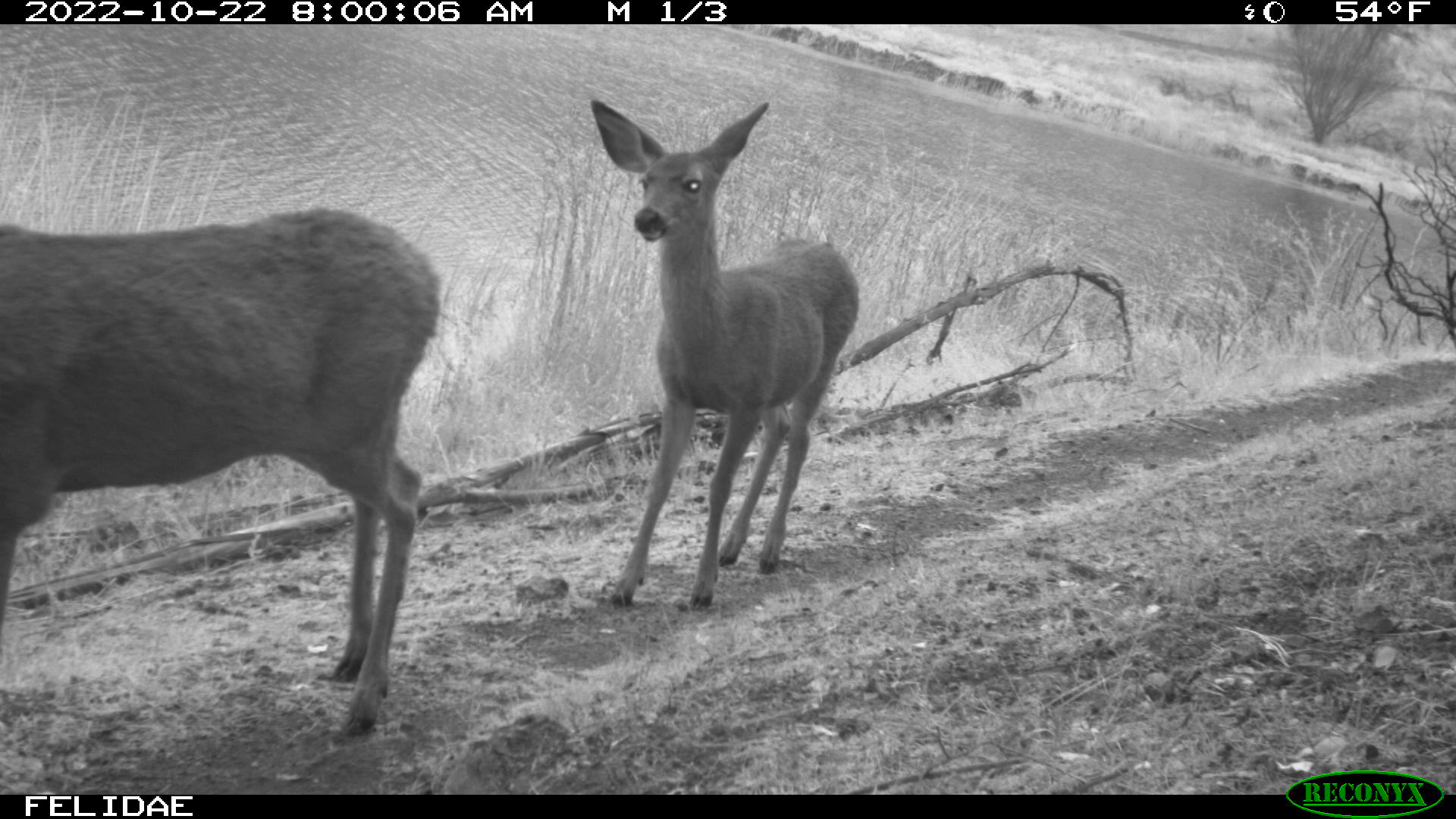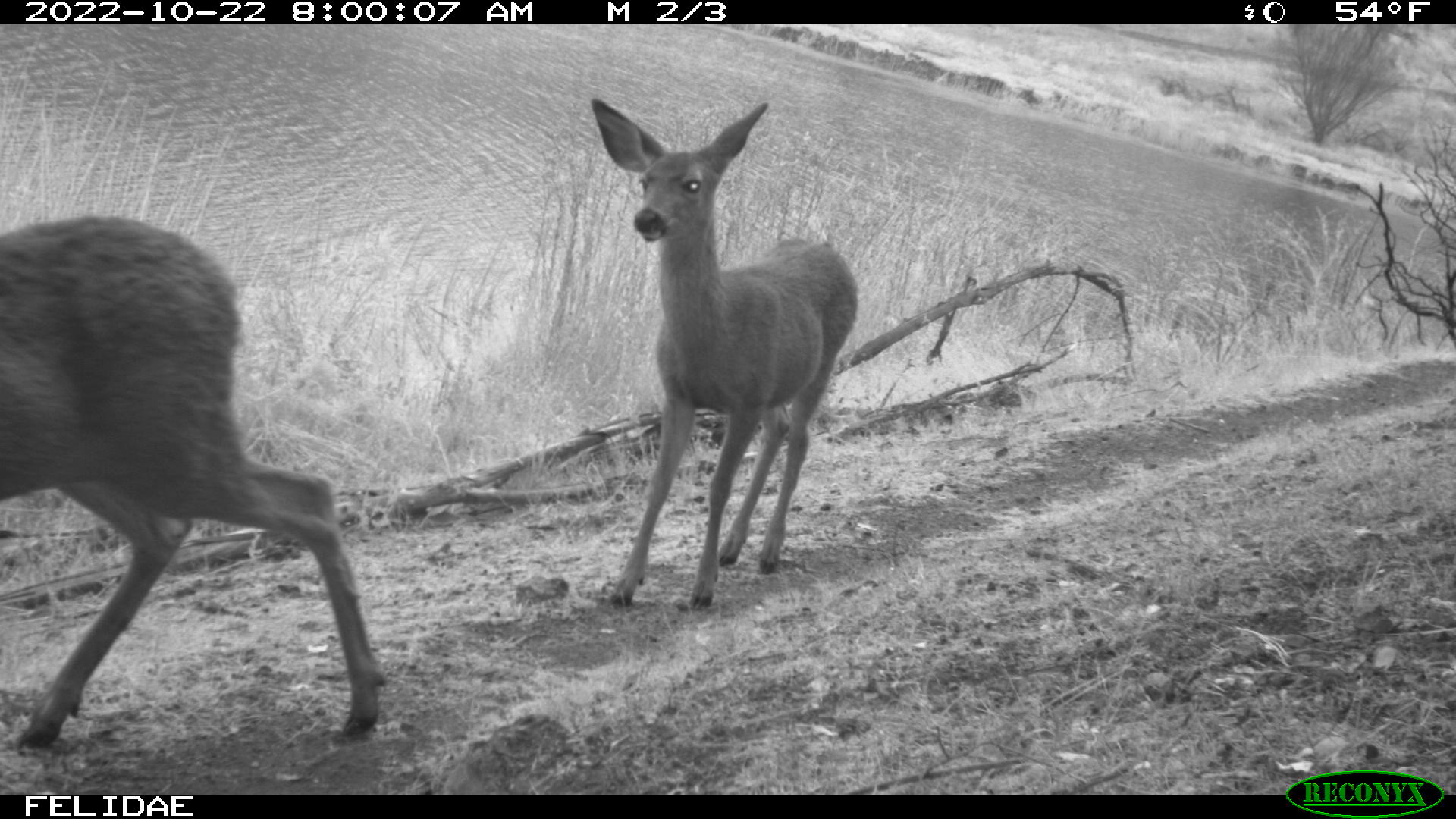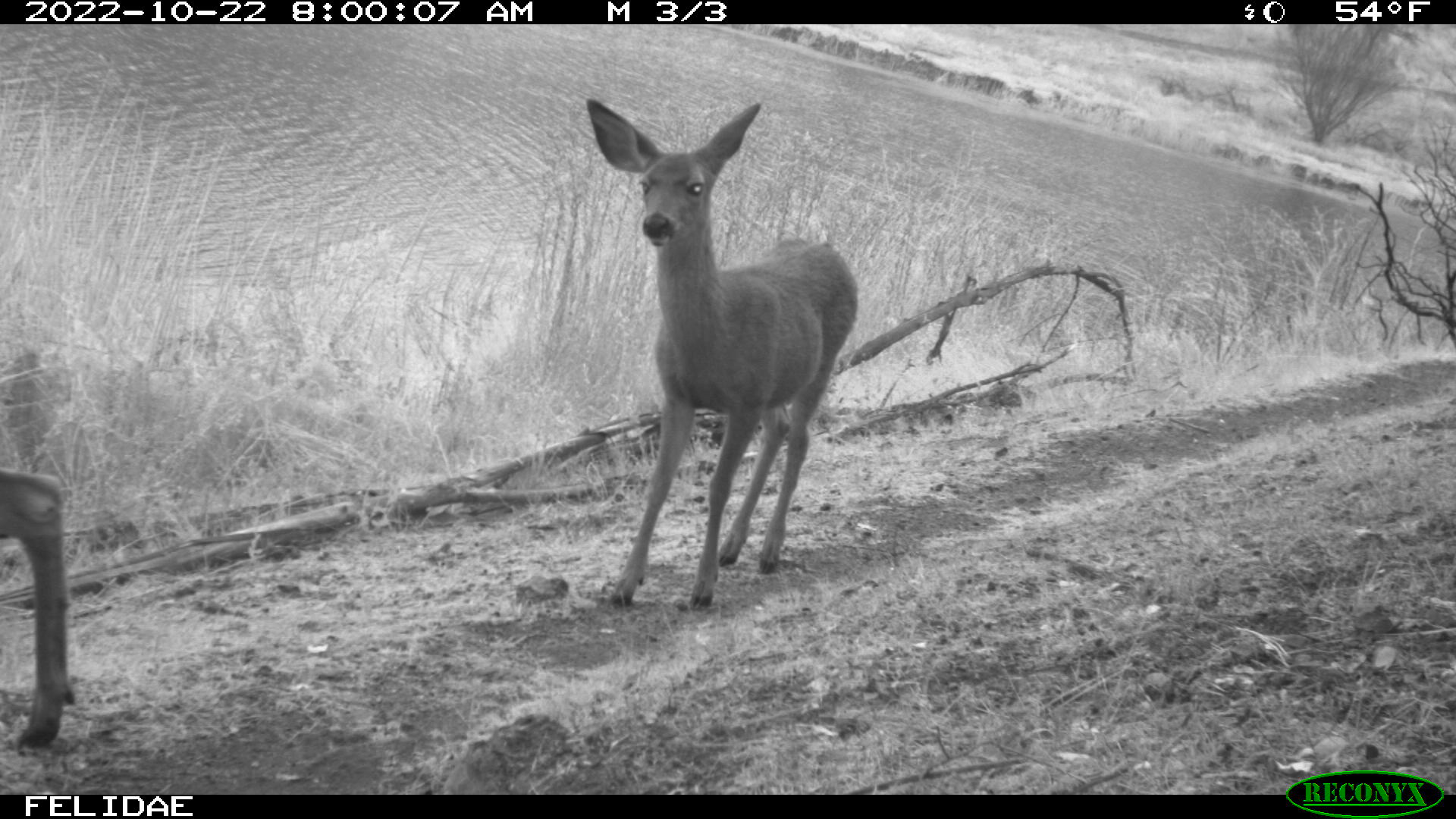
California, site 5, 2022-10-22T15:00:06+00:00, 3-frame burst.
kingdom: Animalia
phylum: Chordata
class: Mammalia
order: Artiodactyla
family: Cervidae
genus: Odocoileus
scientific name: Odocoileus hemionus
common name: mule deer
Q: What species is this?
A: Mule deer (Odocoileus hemionus).